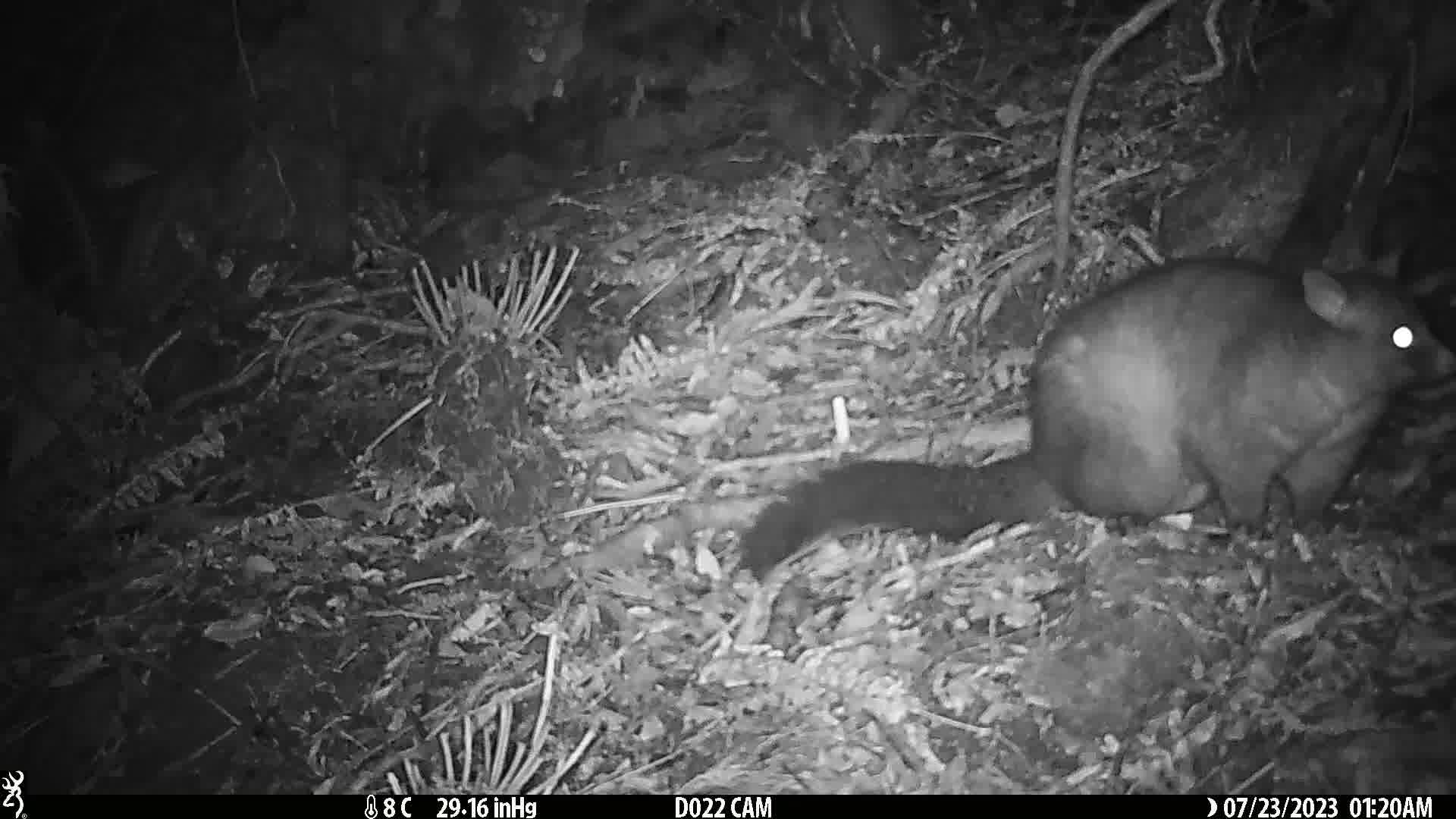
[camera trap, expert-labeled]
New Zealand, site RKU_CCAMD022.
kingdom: Animalia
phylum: Chordata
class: Mammalia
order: Diprotodontia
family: Phalangeridae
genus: Trichosurus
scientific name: Trichosurus vulpecula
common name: common brushtail possum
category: possum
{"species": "possum (common brushtail possum) (Trichosurus vulpecula)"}